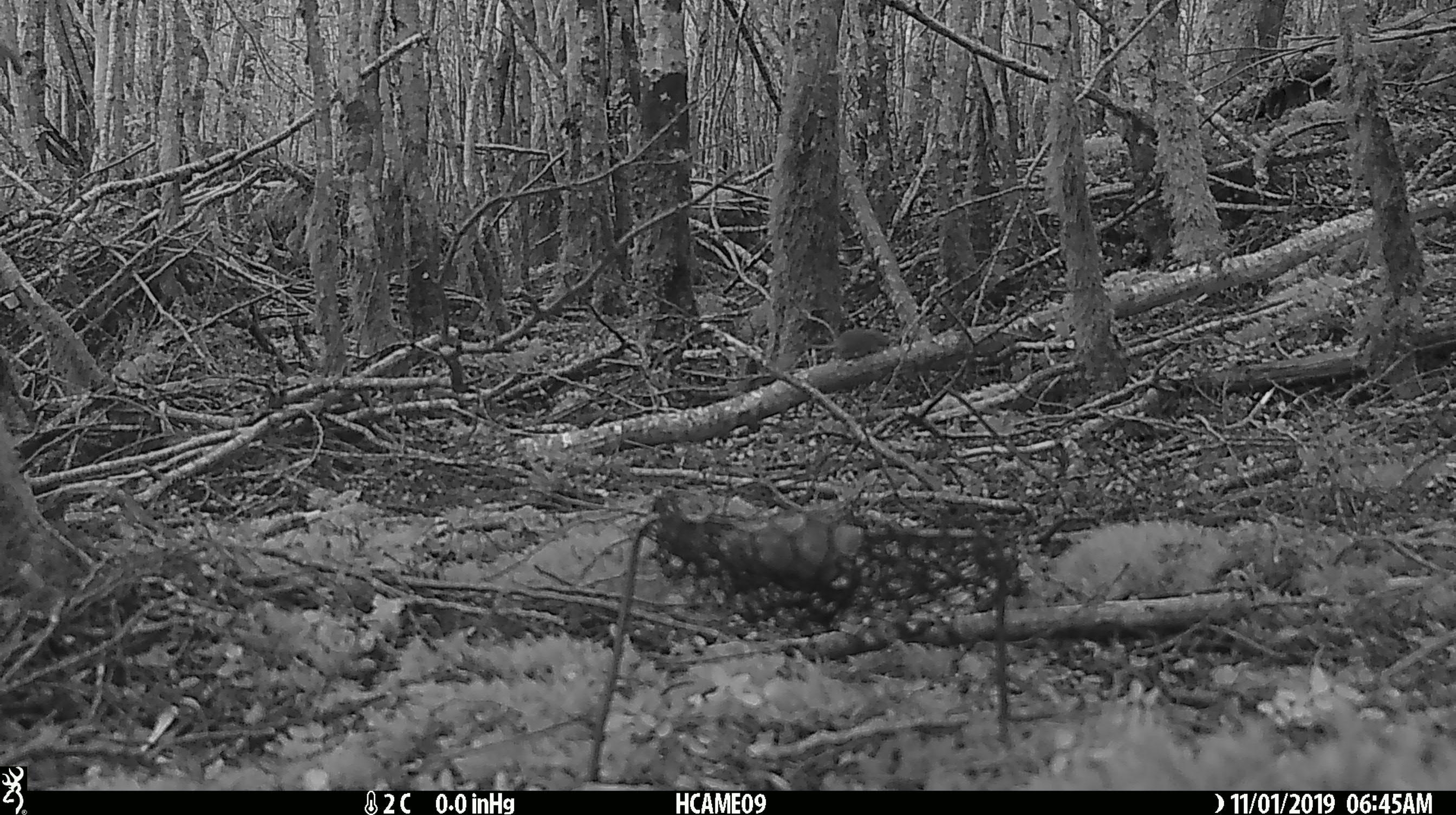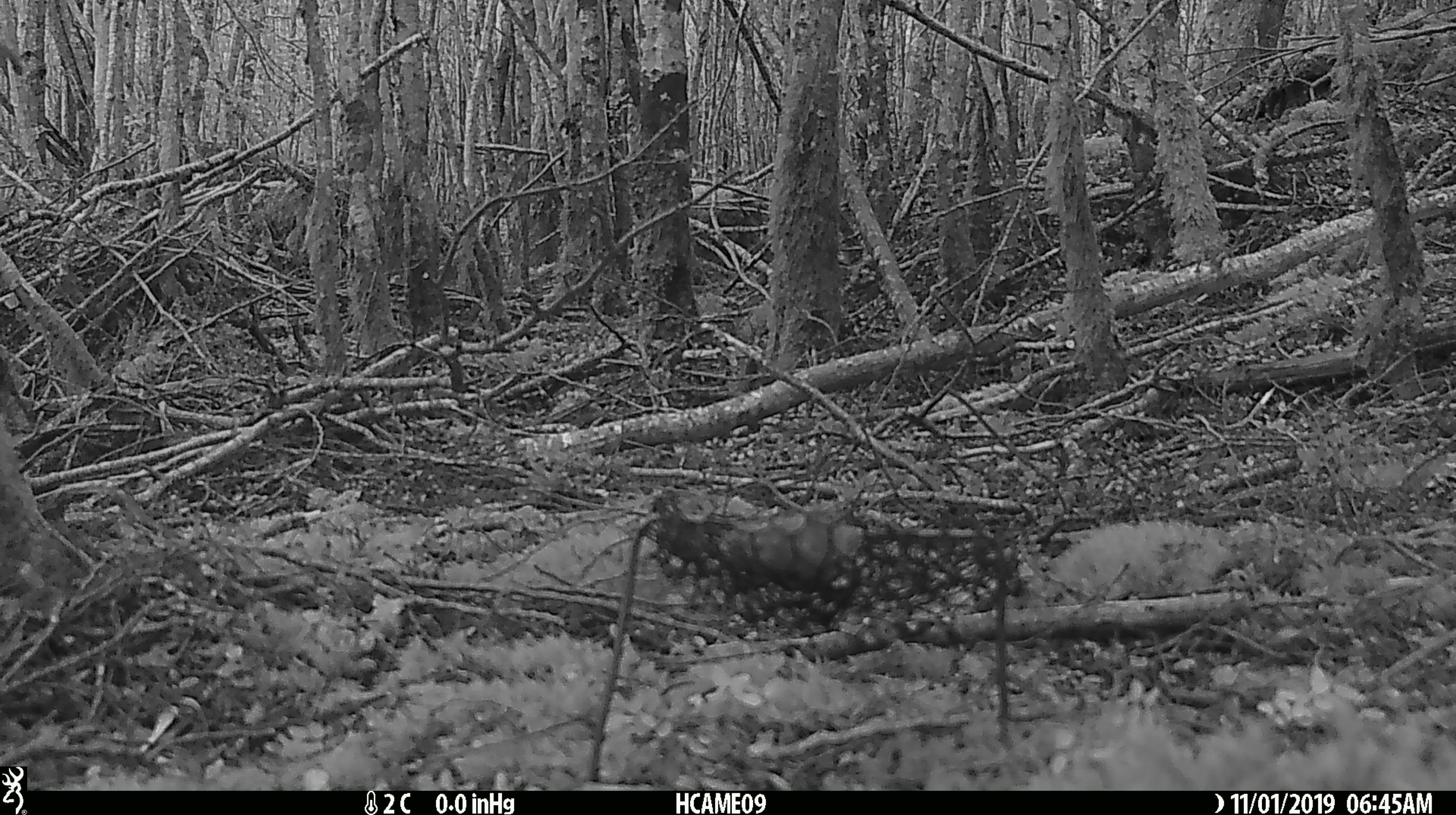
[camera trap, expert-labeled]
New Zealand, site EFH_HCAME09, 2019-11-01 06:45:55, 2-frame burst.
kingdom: Animalia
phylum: Chordata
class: Mammalia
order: Rodentia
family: Muridae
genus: Mus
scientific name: Mus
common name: mouse